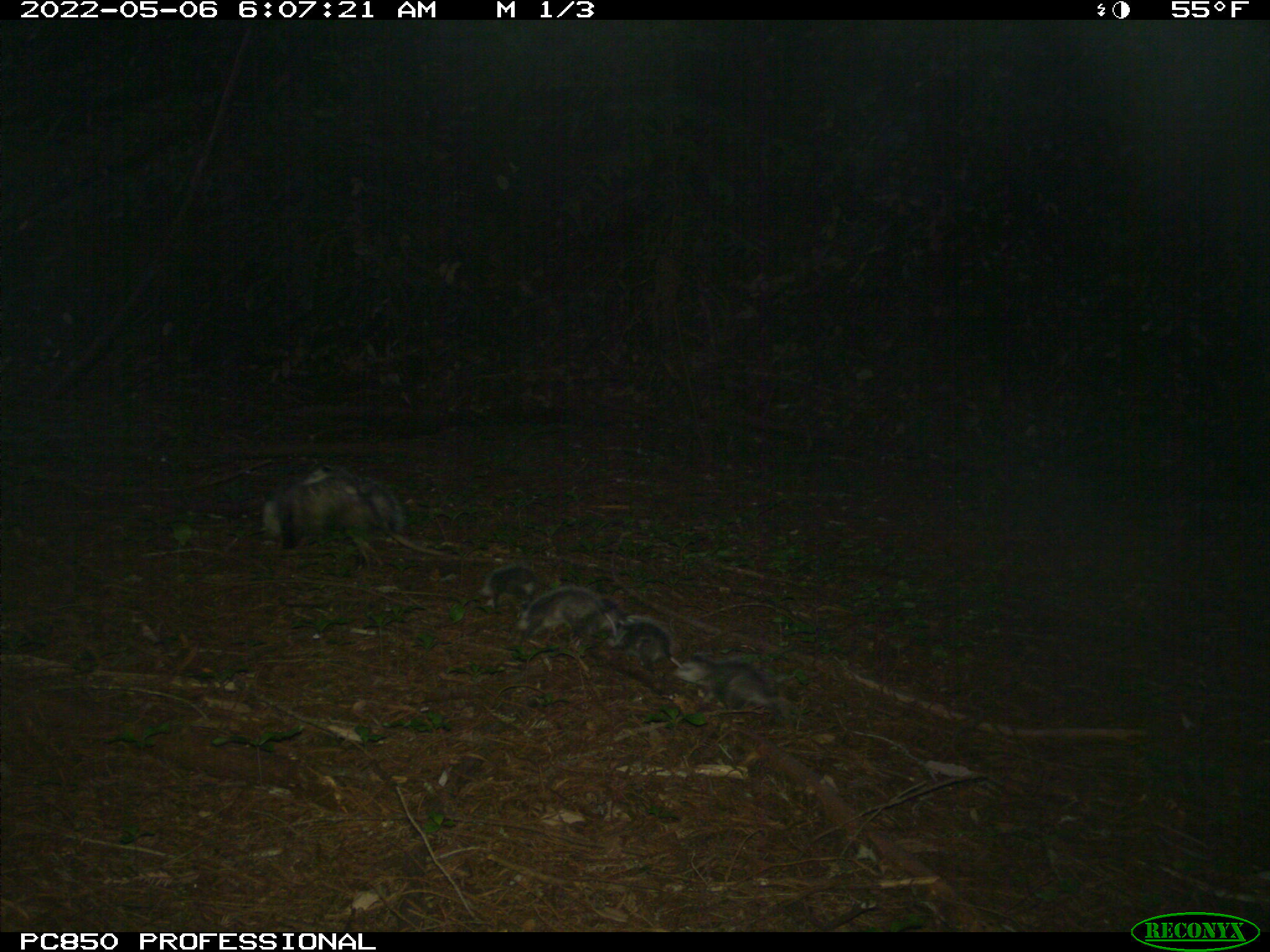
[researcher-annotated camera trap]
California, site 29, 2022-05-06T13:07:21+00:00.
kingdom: Animalia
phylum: Chordata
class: Mammalia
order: Didelphimorphia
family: Didelphidae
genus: Didelphis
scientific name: Didelphis virginiana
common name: virginia opossum